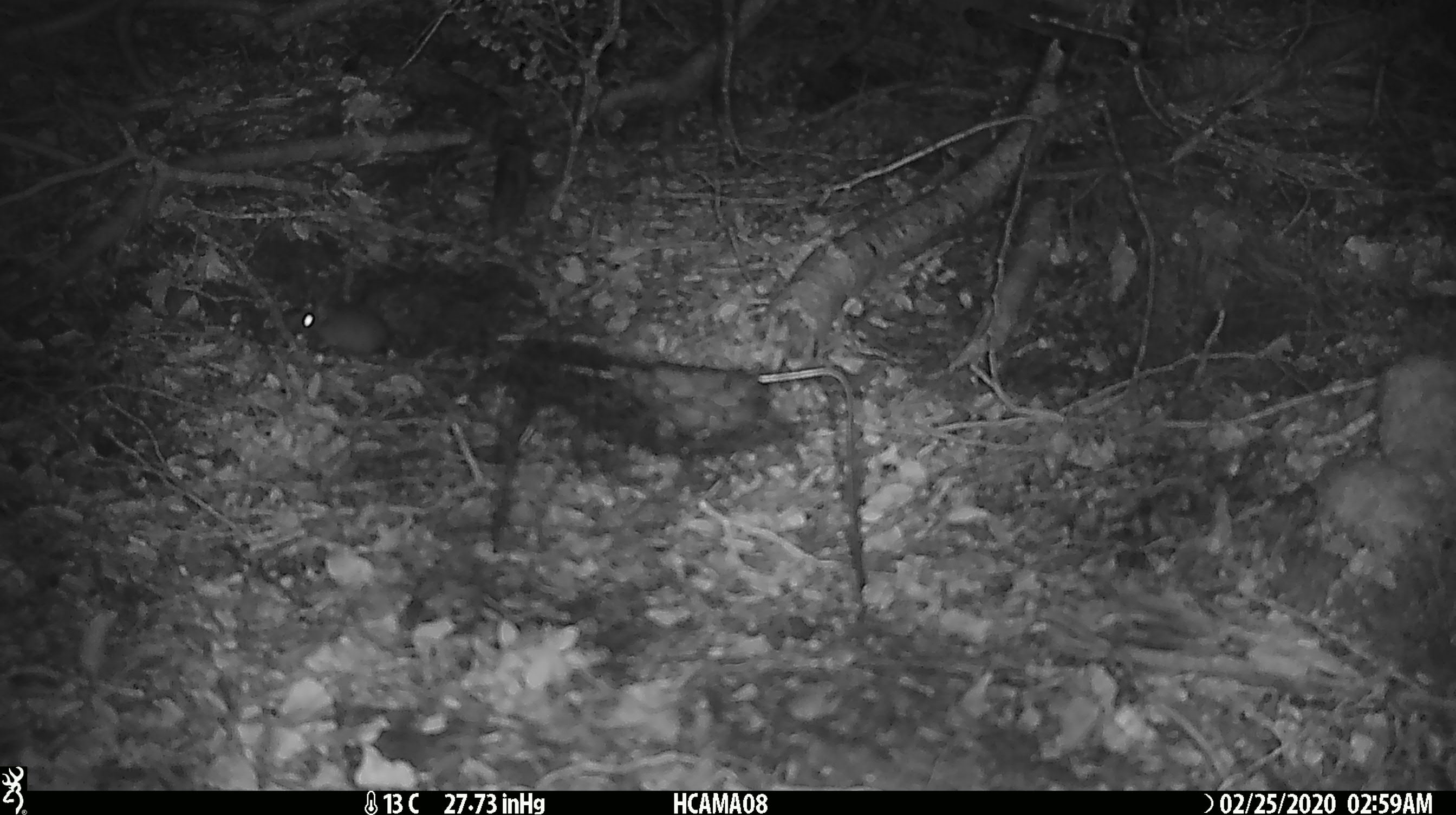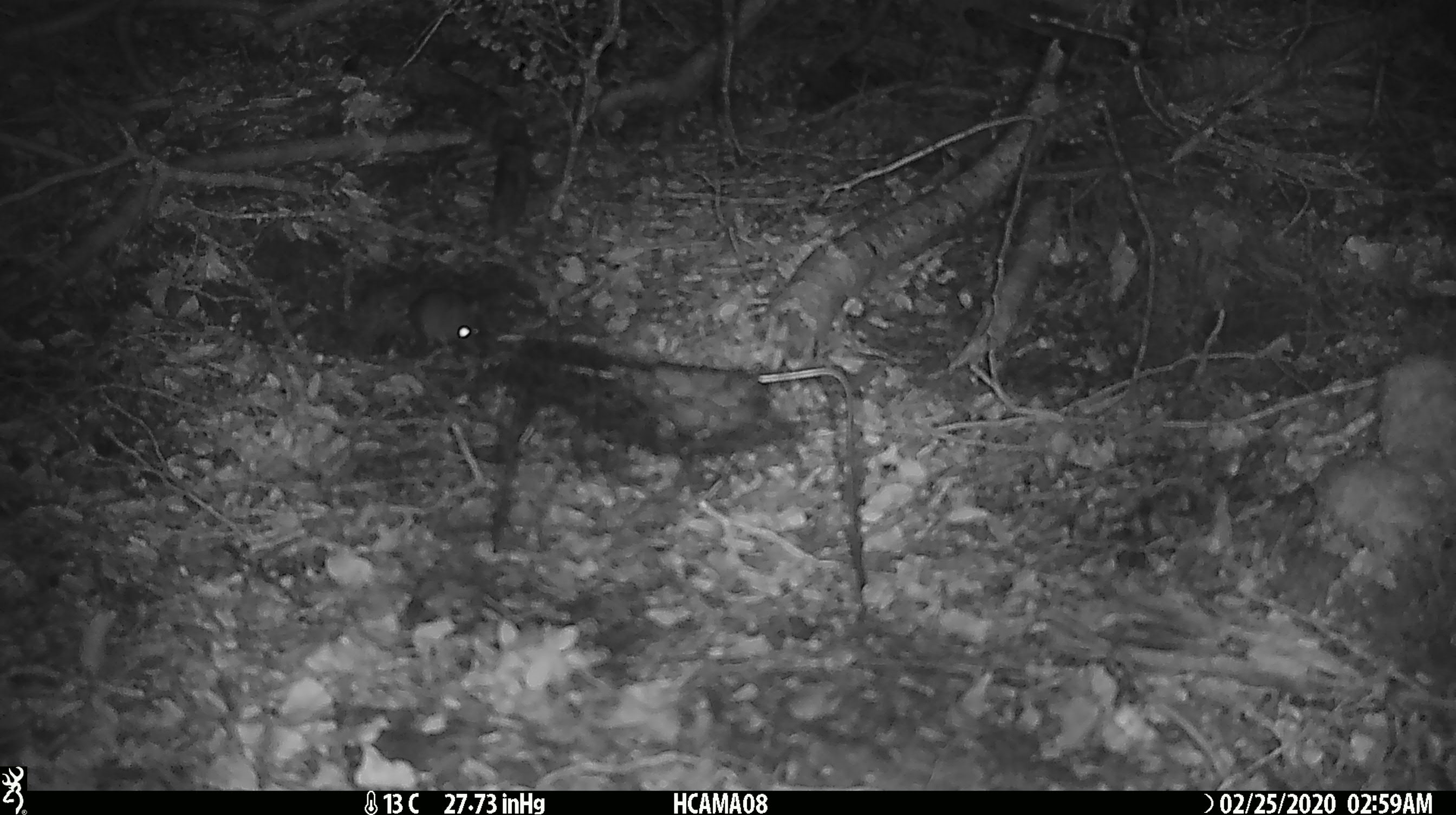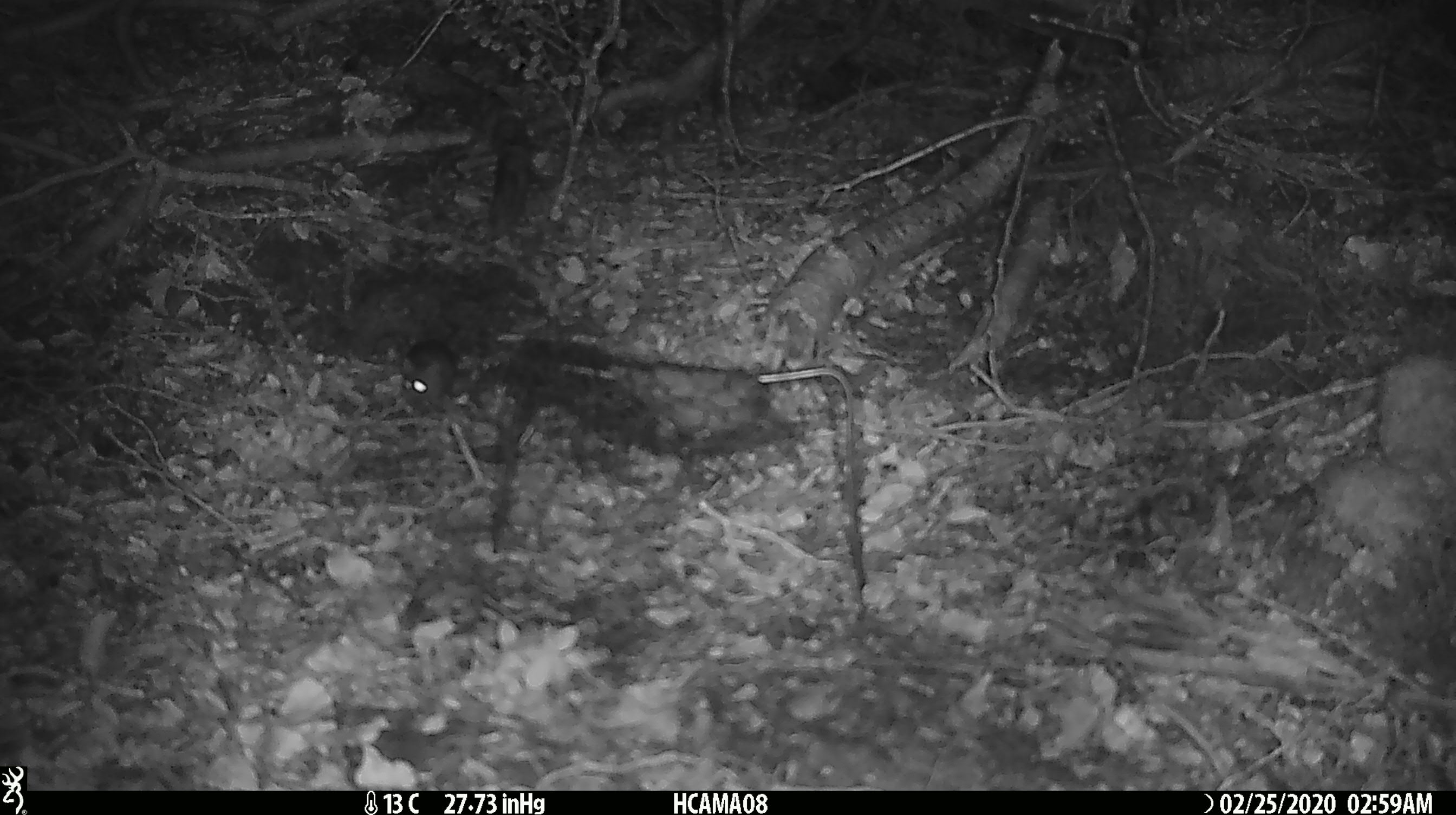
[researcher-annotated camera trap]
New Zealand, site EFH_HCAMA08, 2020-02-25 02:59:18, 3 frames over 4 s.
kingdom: Animalia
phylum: Chordata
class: Mammalia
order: Rodentia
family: Muridae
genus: Mus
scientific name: Mus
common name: mouse